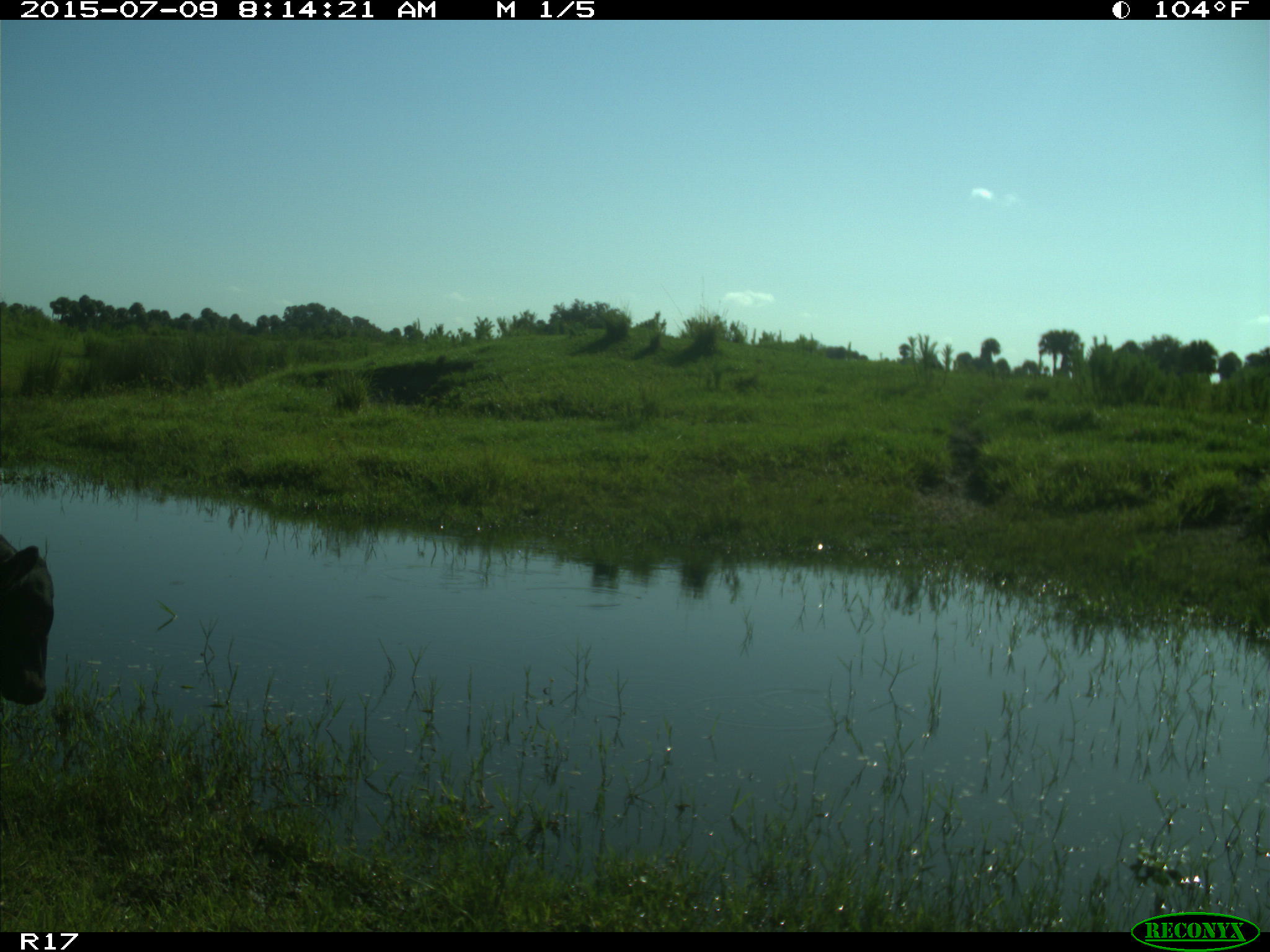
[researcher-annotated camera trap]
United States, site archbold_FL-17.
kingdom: Animalia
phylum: Chordata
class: Mammalia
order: Artiodactyla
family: Bovidae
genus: Bos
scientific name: Bos taurus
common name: domestic cow